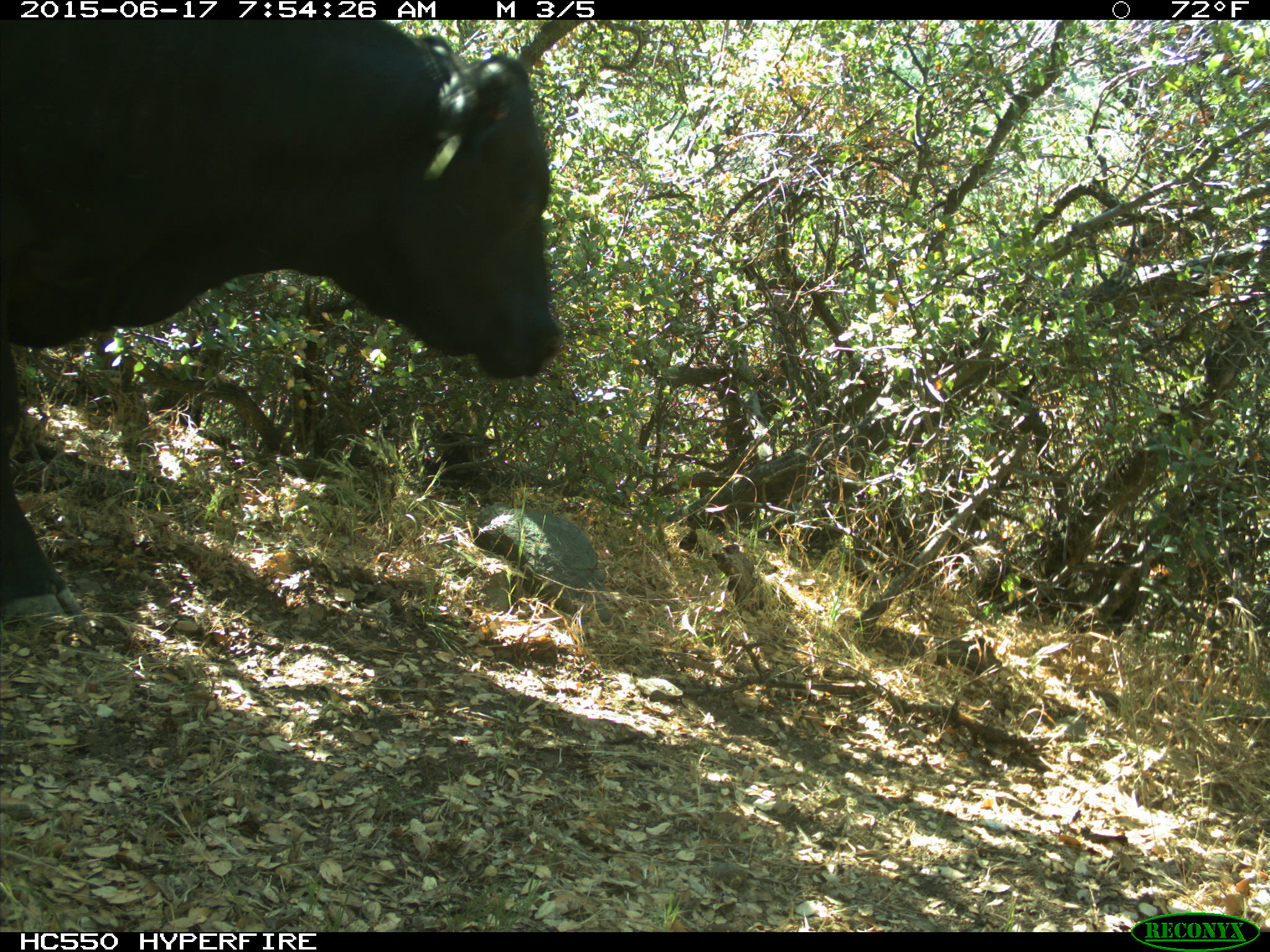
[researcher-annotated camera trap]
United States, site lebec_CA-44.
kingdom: Animalia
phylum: Chordata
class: Mammalia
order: Artiodactyla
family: Bovidae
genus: Bos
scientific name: Bos taurus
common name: domestic cow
Bos taurus (domestic cow).